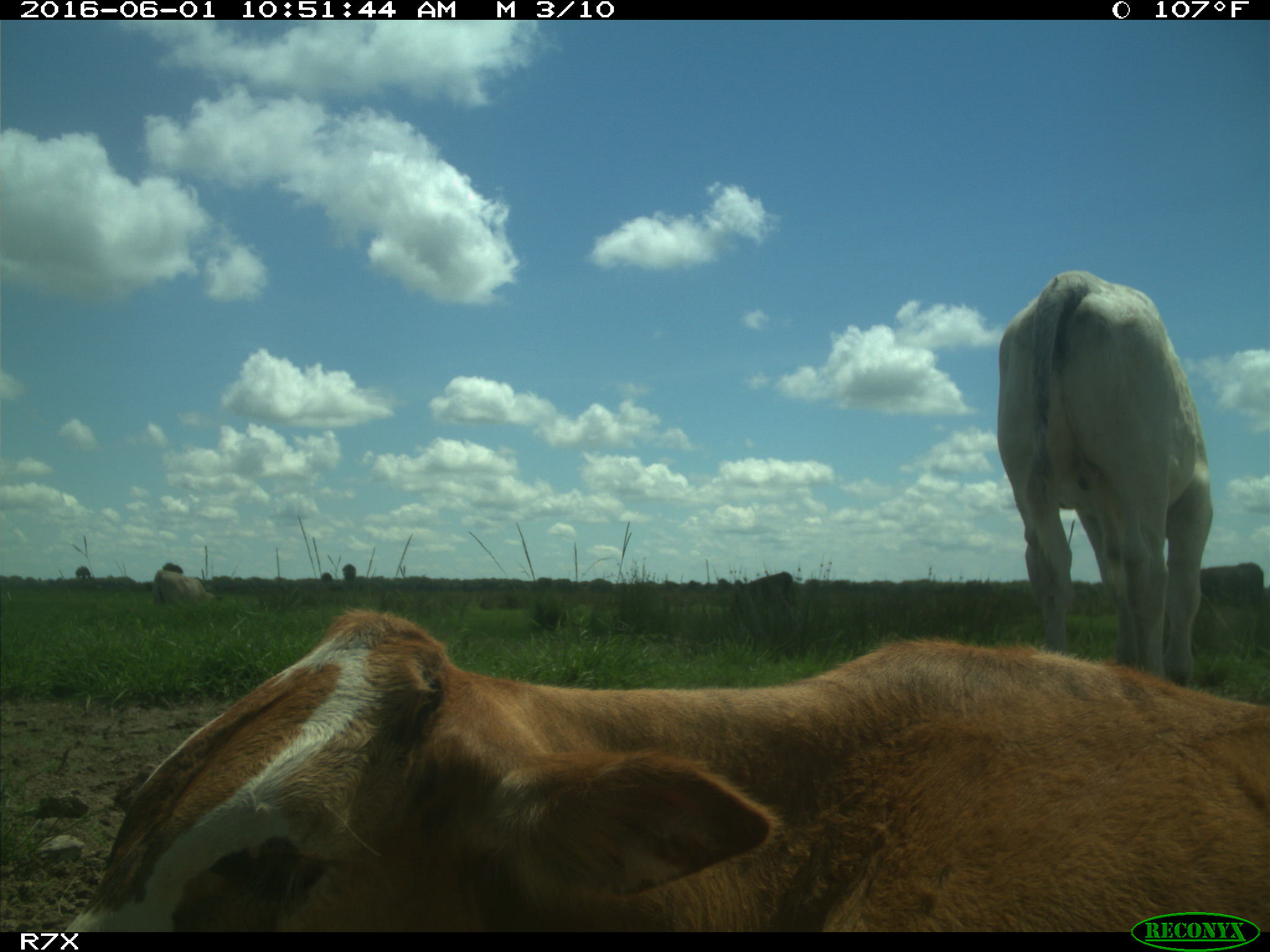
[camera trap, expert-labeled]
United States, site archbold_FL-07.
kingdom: Animalia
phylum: Chordata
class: Mammalia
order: Artiodactyla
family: Bovidae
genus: Bos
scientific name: Bos taurus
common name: domestic cow